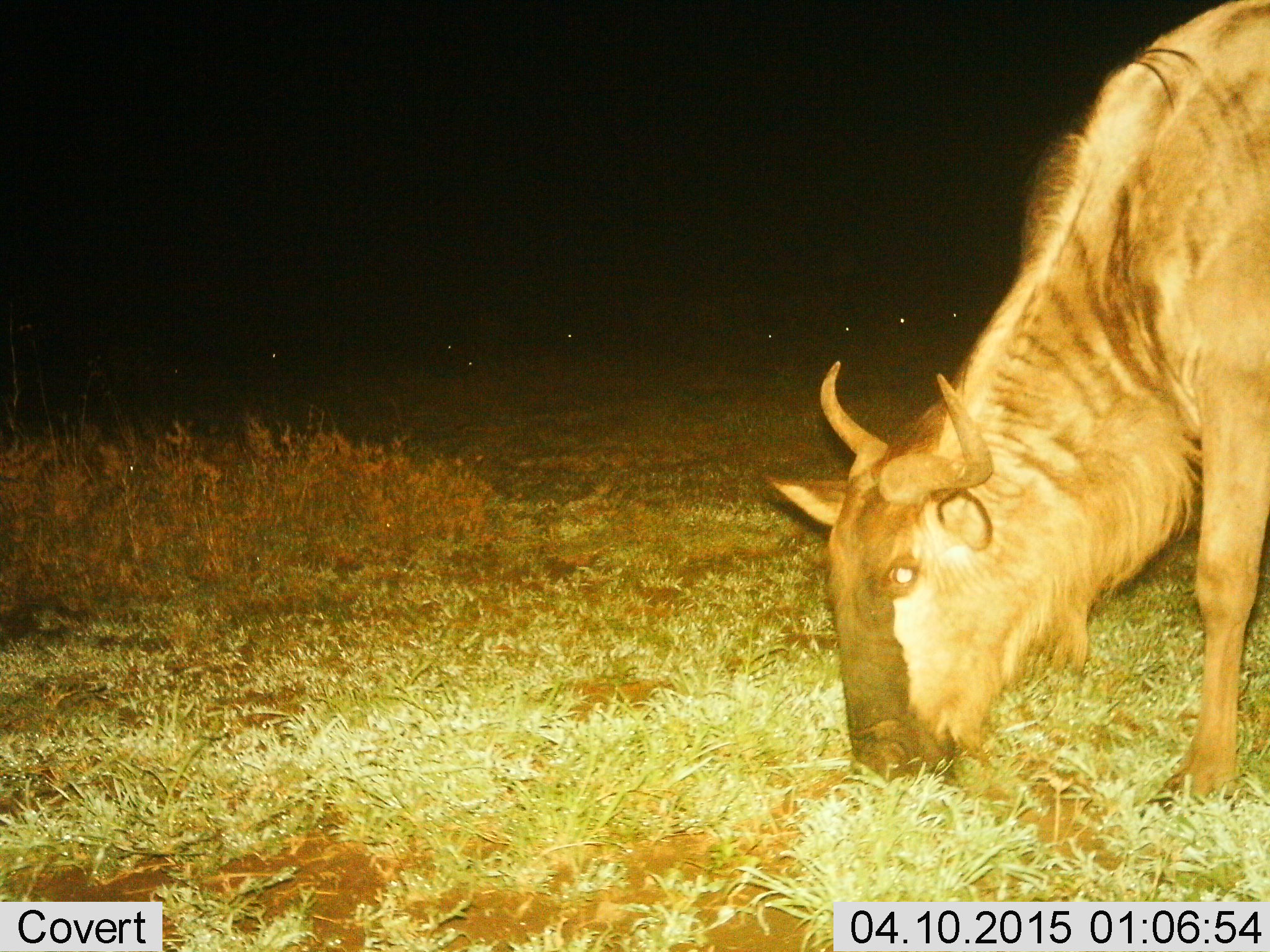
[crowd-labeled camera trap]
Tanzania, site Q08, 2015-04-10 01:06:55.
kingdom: Animalia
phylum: Chordata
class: Mammalia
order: Artiodactyla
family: Bovidae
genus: Connochaetes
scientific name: Connochaetes taurinus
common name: blue wildebeest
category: wildebeest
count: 1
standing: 20%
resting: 20%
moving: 0%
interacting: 0%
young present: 0%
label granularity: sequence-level